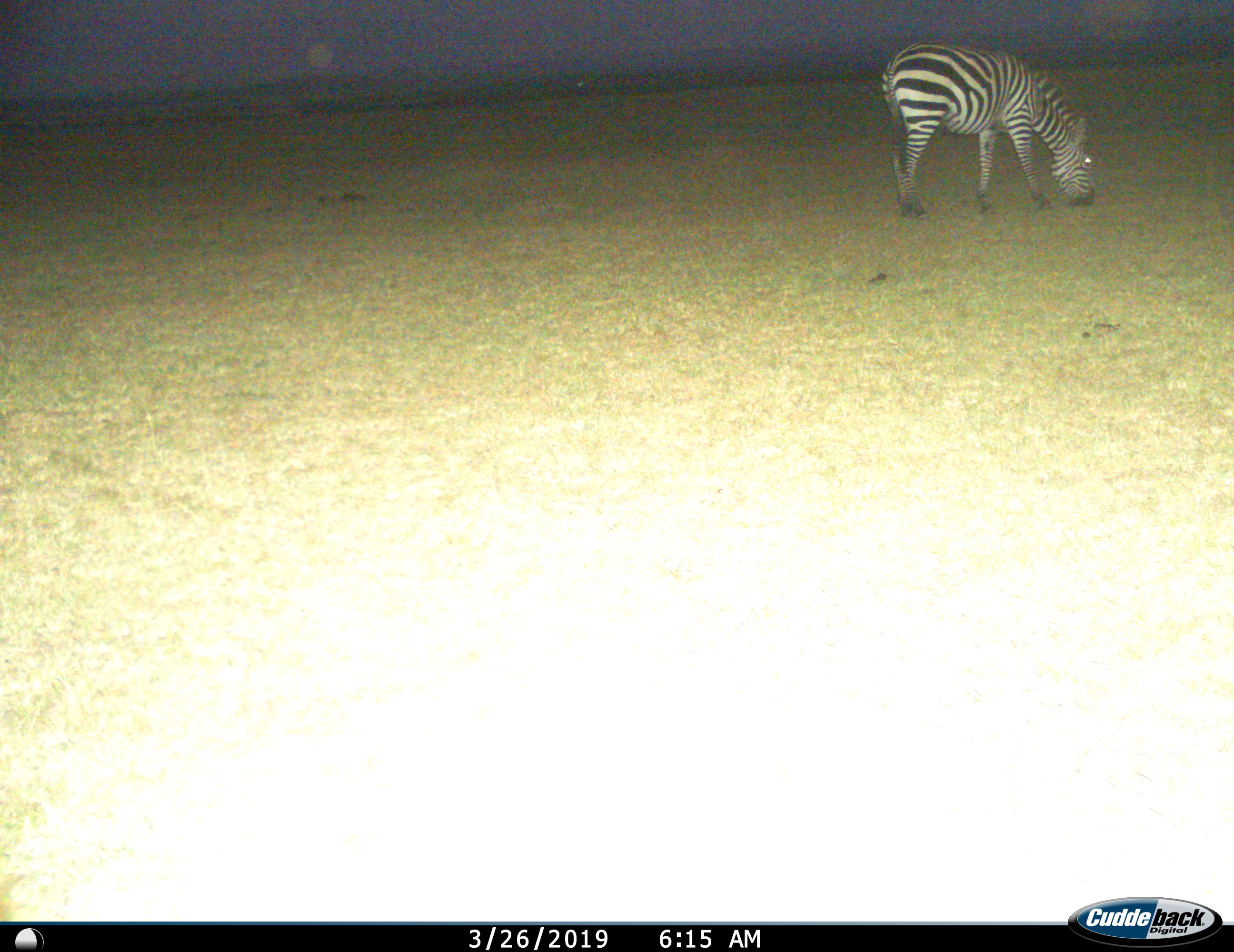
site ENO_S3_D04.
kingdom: Animalia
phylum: Chordata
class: Mammalia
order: Perissodactyla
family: Equidae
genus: Equus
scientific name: Equus quagga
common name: plains zebra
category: zebraplains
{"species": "zebraplains (plains zebra) (Equus quagga)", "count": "1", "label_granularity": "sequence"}